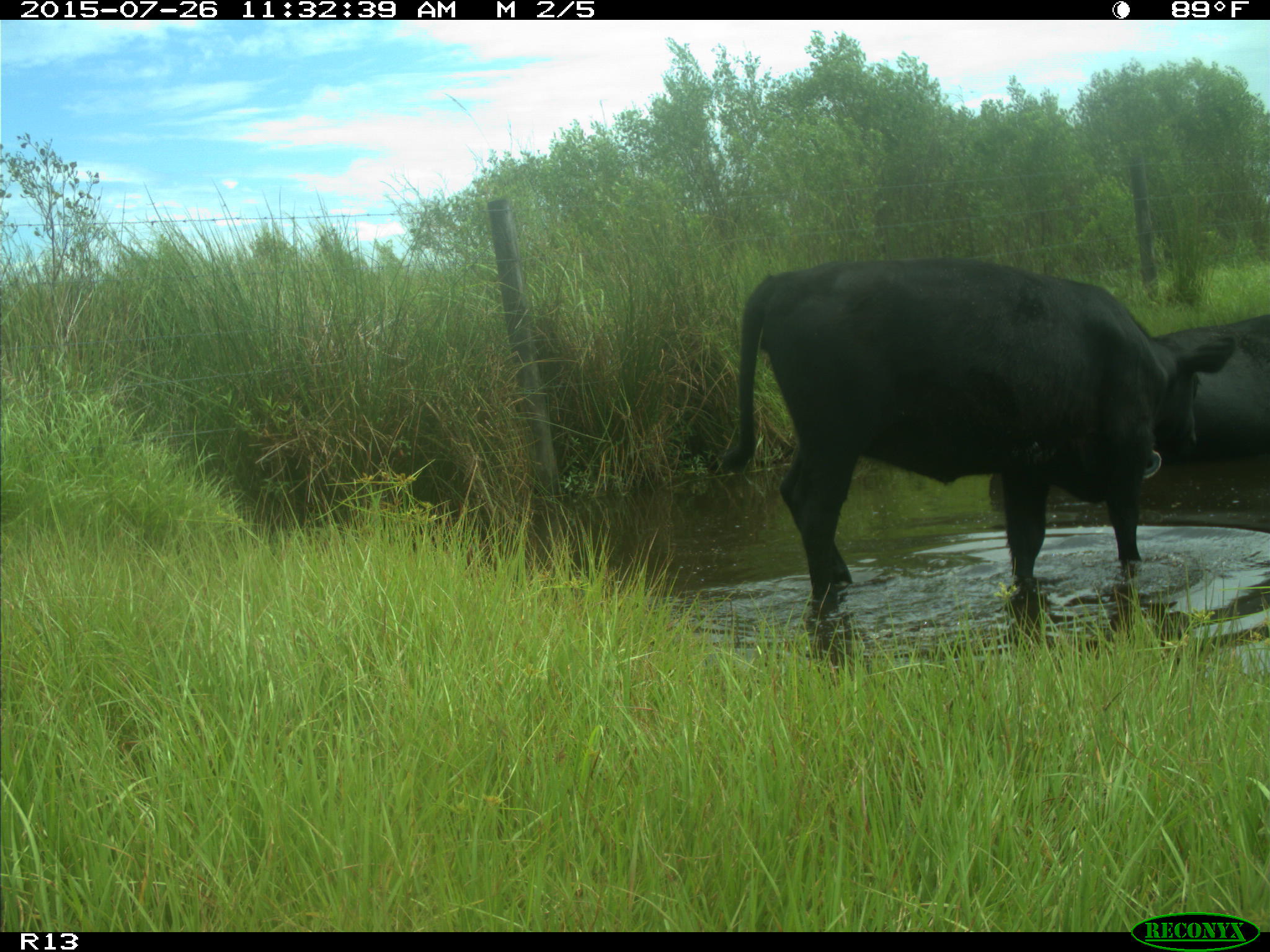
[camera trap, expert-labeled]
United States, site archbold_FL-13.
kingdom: Animalia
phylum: Chordata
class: Mammalia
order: Artiodactyla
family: Bovidae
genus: Bos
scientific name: Bos taurus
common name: domestic cow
Bos taurus (domestic cow).